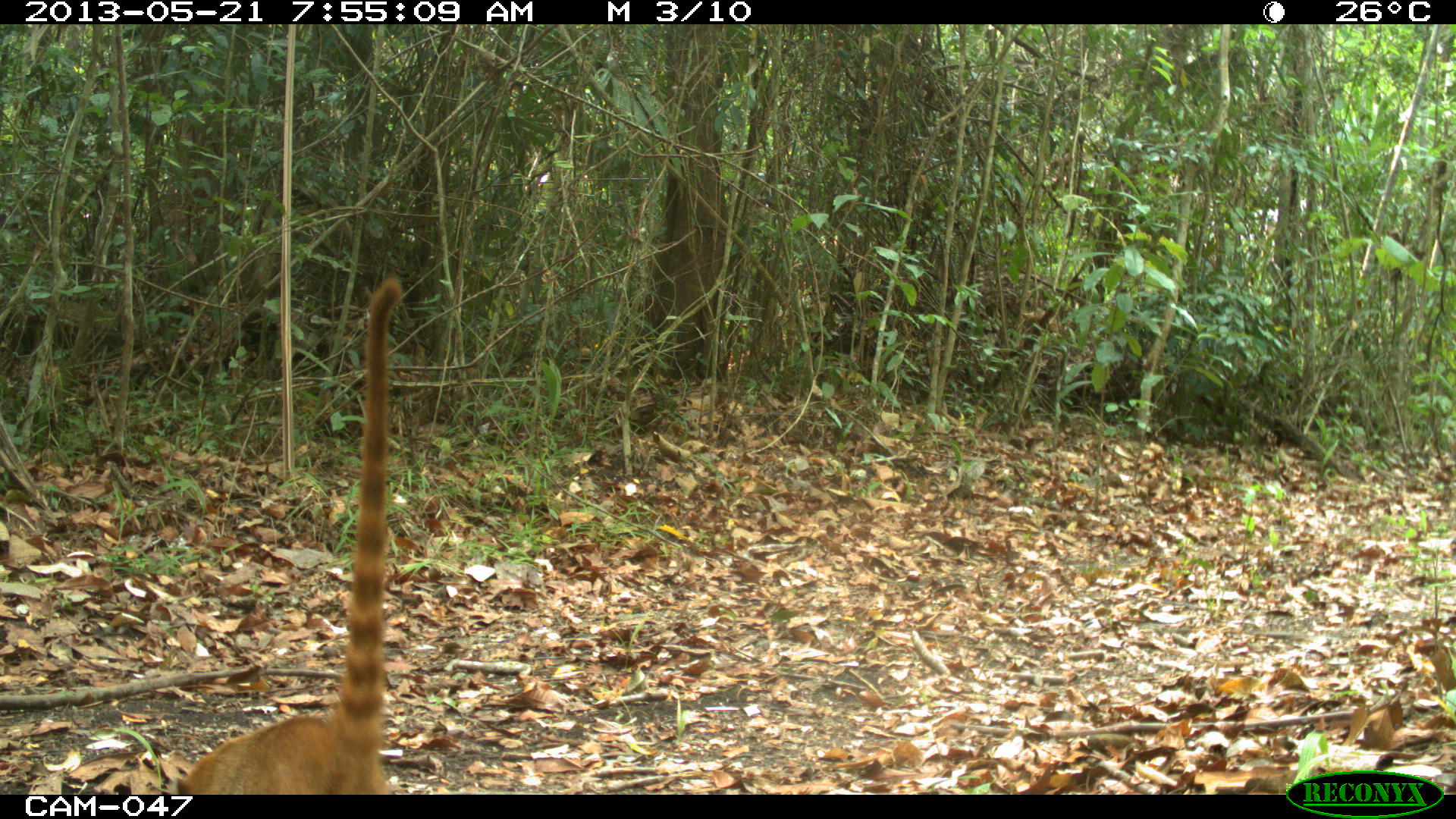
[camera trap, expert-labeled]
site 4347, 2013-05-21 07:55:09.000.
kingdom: Animalia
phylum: Chordata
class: Mammalia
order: Carnivora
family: Procyonidae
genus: Nasua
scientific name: Nasua narica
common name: white-nosed coati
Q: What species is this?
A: Nasua narica (white-nosed coati).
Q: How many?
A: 1.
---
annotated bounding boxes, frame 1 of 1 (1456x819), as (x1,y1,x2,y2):
nasua narica: (165,274,403,794)